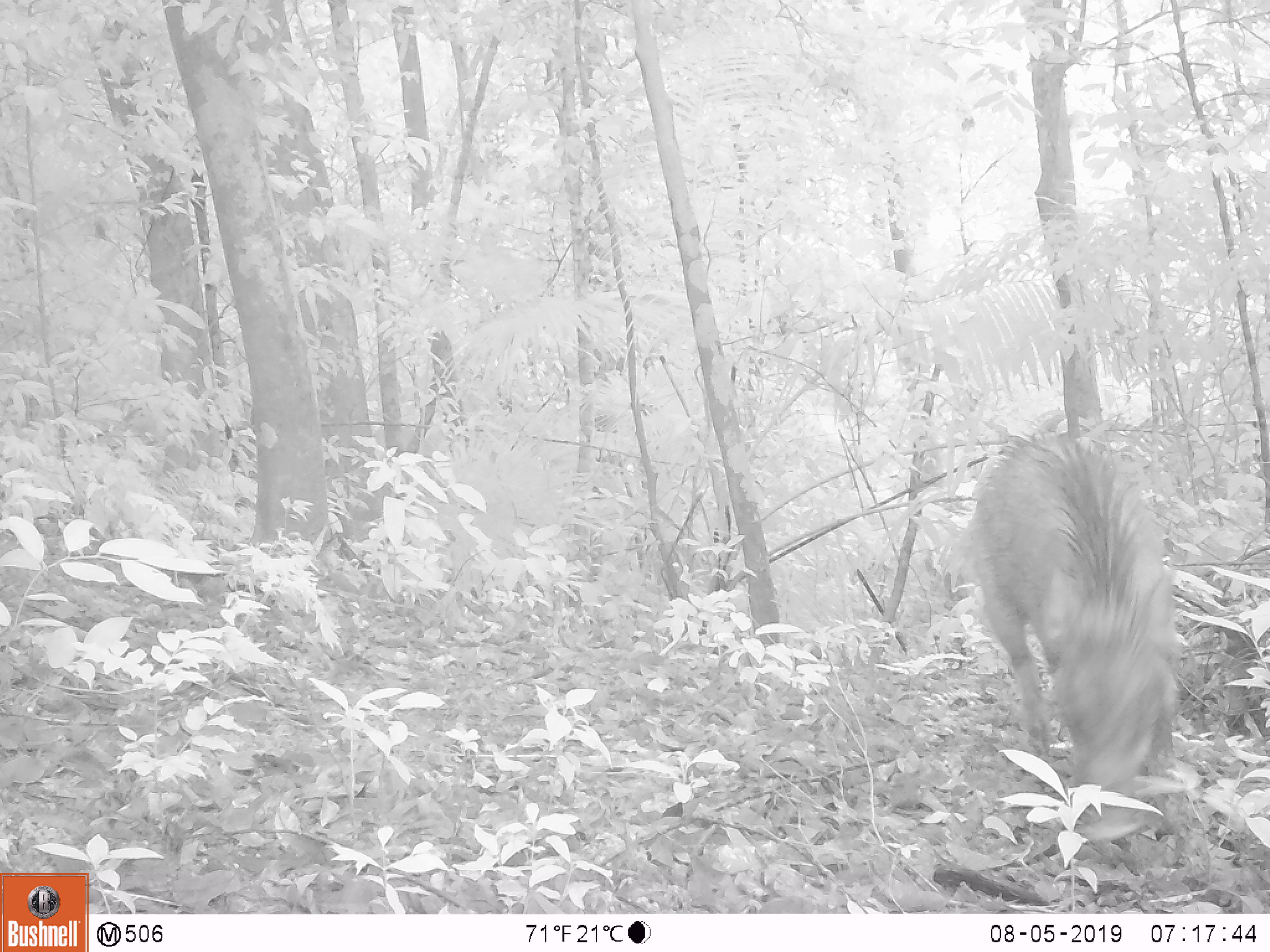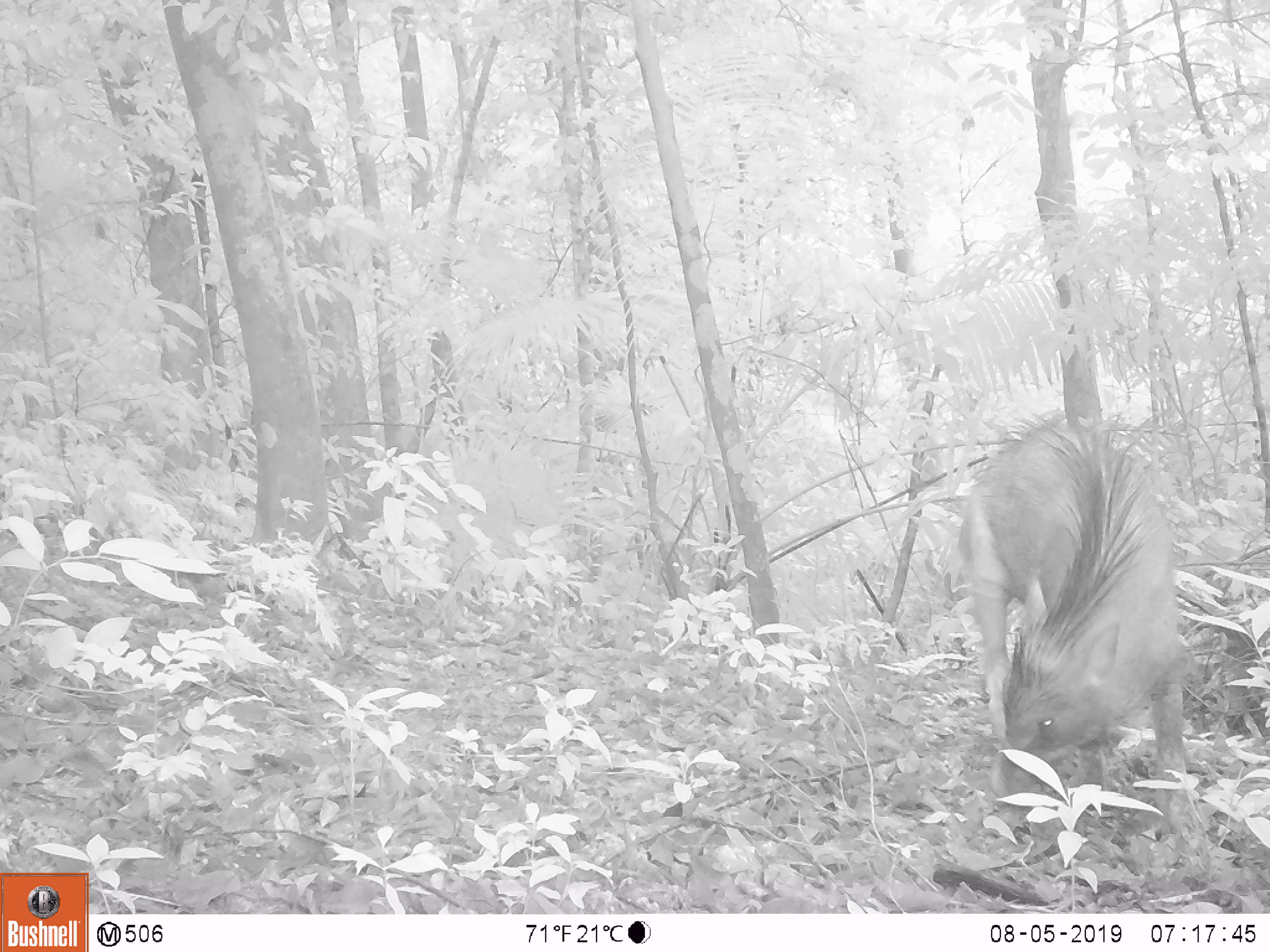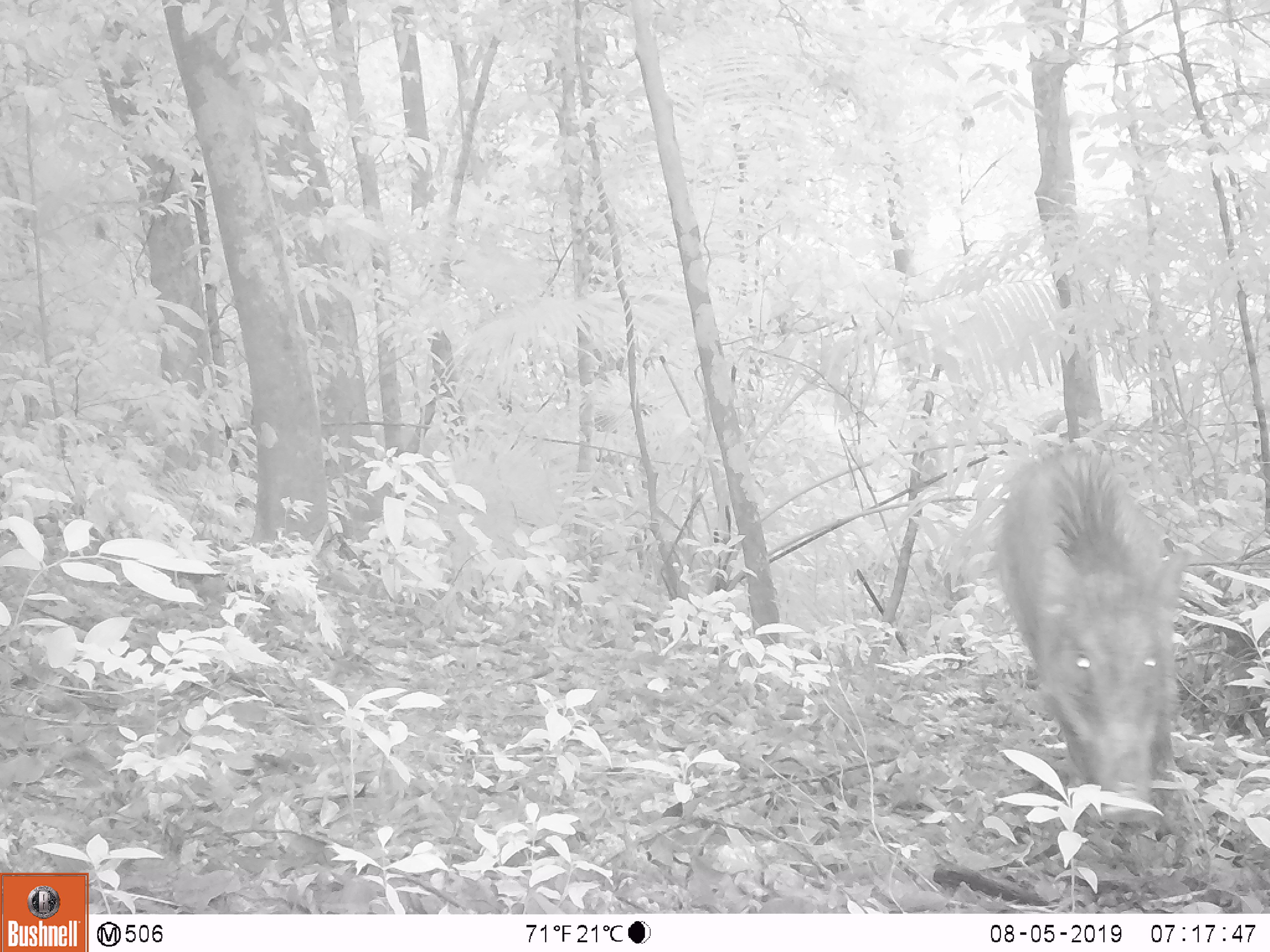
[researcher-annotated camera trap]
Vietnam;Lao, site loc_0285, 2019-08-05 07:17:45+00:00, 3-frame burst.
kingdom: Animalia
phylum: Chordata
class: Mammalia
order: Artiodactyla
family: Suidae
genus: Sus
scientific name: Sus scrofa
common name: eurasian wild pig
Eurasian wild pig (Sus scrofa). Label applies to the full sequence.